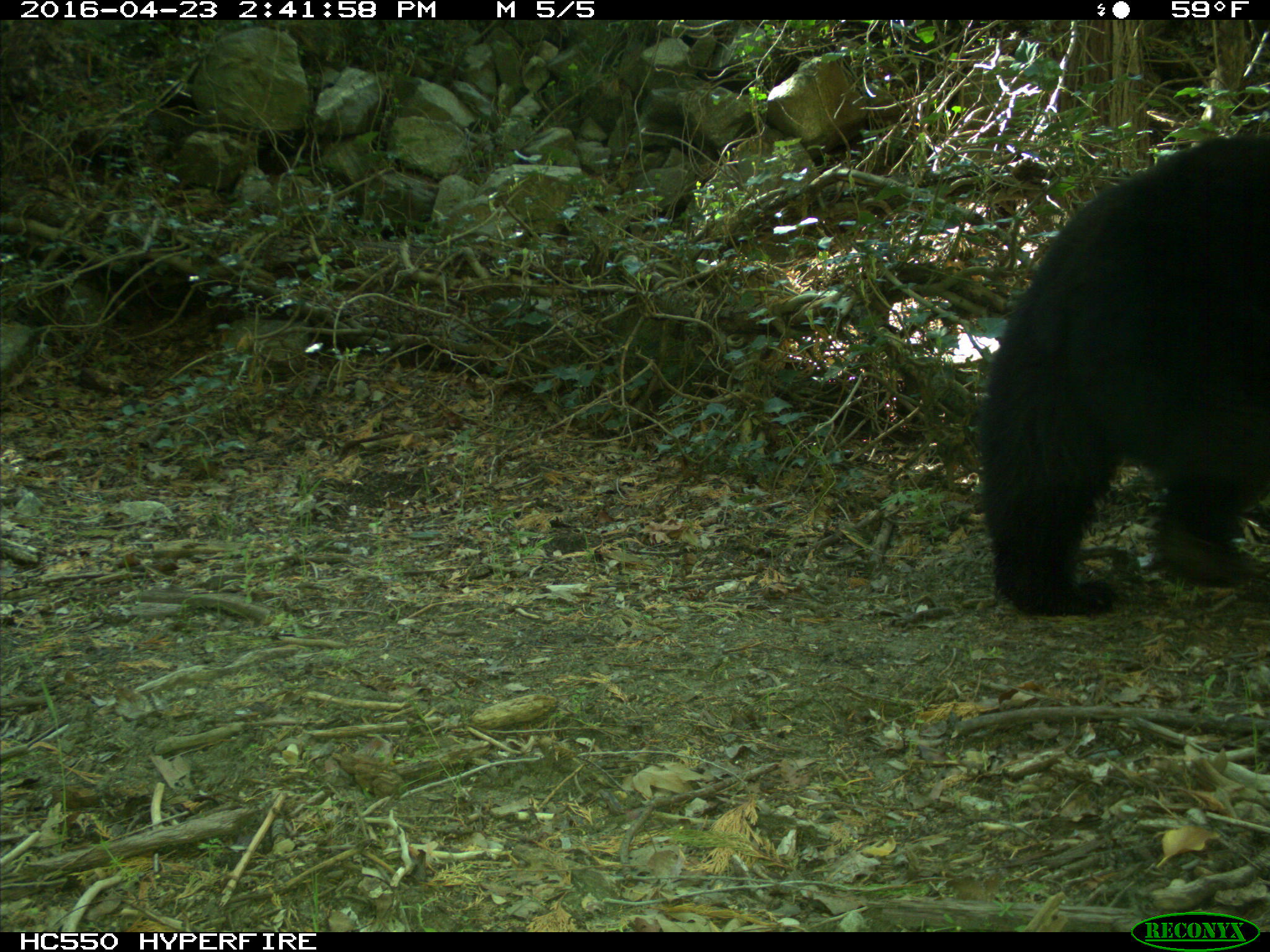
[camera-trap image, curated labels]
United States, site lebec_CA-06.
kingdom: Animalia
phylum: Chordata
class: Mammalia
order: Carnivora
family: Ursidae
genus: Ursus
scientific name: Ursus americanus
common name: american black bear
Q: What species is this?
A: Ursus americanus (american black bear).